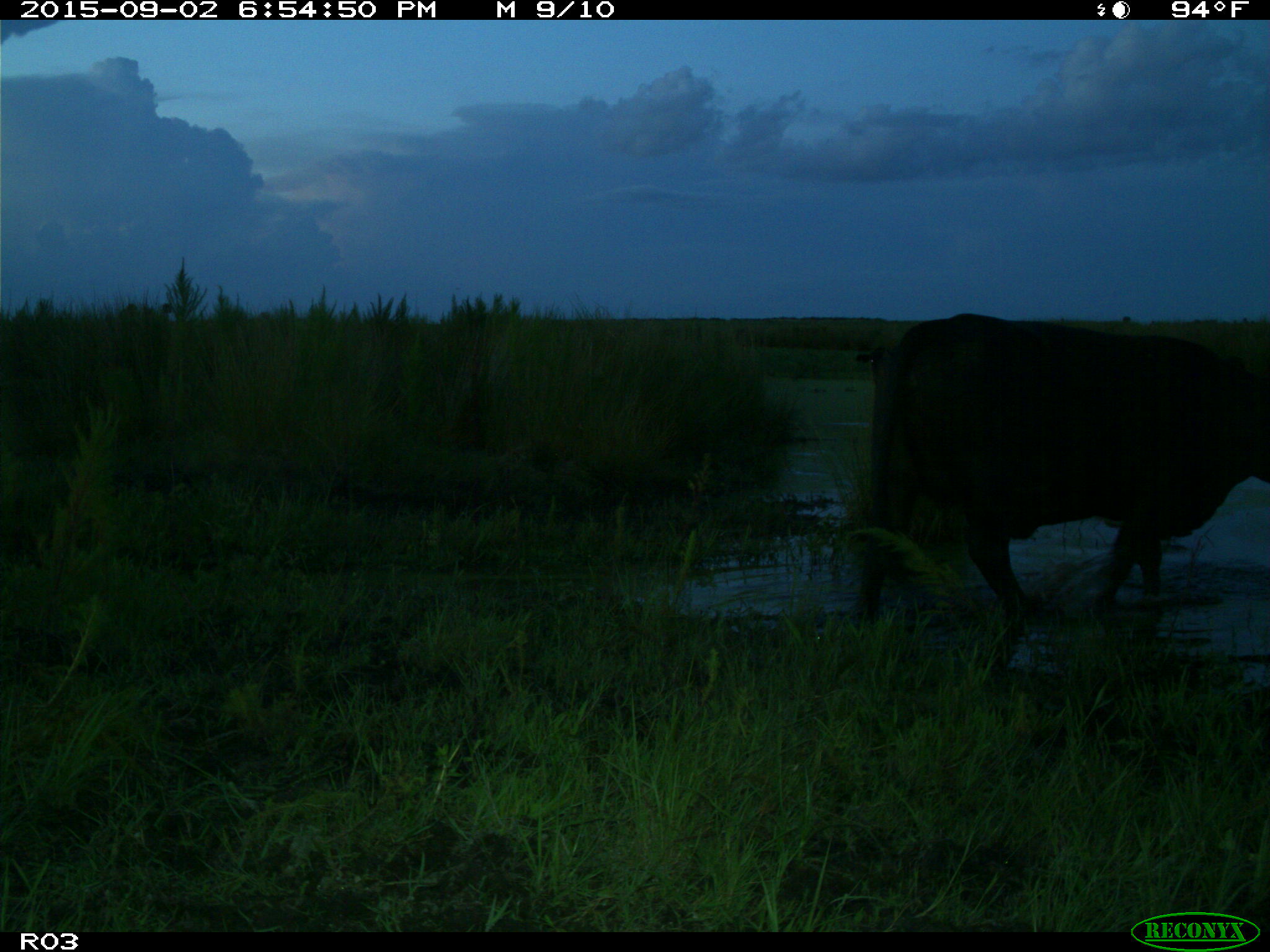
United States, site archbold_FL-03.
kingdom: Animalia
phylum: Chordata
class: Mammalia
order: Artiodactyla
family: Bovidae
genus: Bos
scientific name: Bos taurus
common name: domestic cow